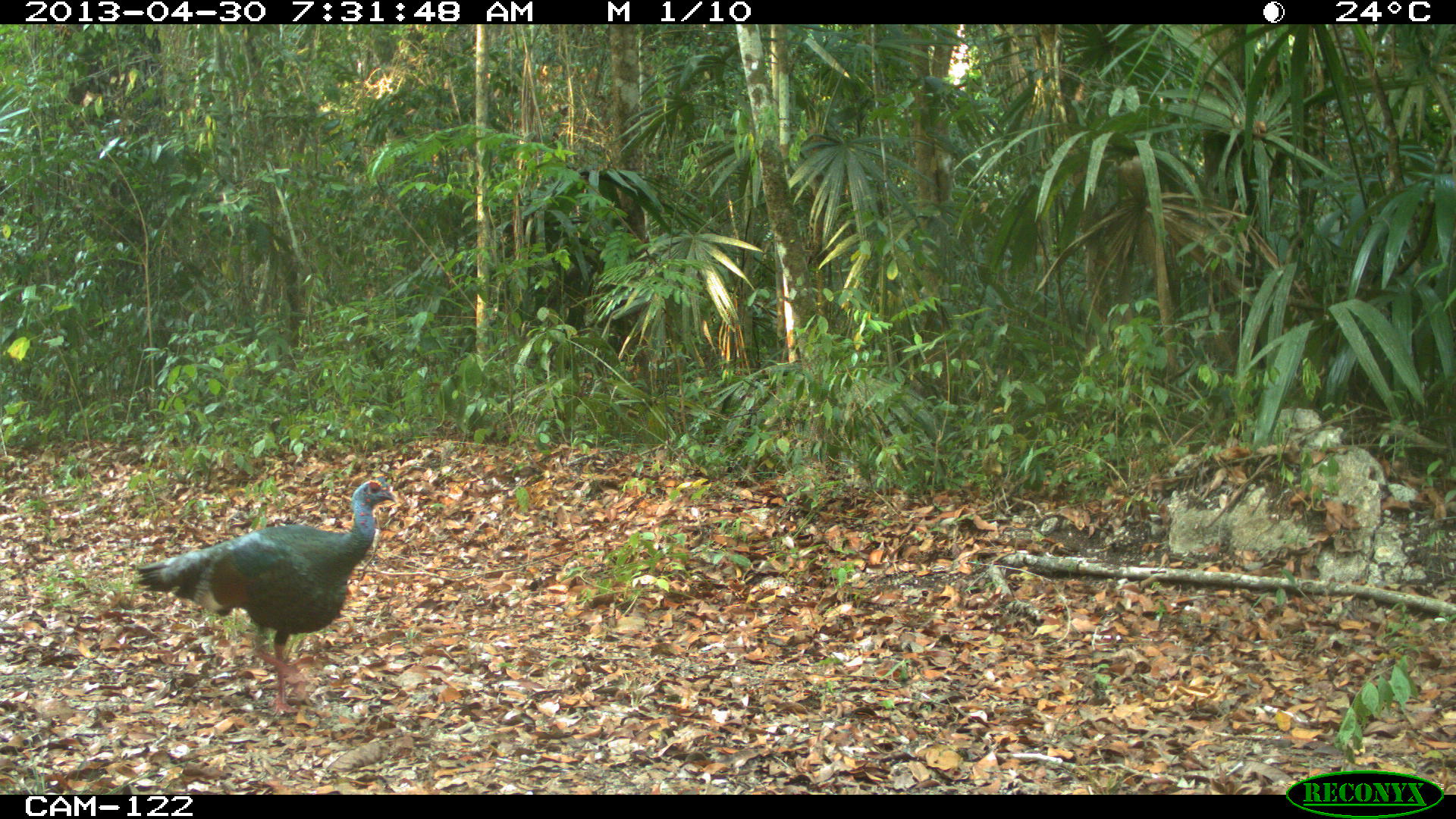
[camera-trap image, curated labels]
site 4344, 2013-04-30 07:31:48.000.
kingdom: Animalia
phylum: Chordata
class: Aves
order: Galliformes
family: Phasianidae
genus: Meleagris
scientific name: Meleagris ocellata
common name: ocellated turkey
Meleagris ocellata (ocellated turkey), count 1, sex male.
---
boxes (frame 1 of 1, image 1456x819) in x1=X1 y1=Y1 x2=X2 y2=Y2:
meleagris ocellata: x1=130 y1=472 x2=398 y2=716